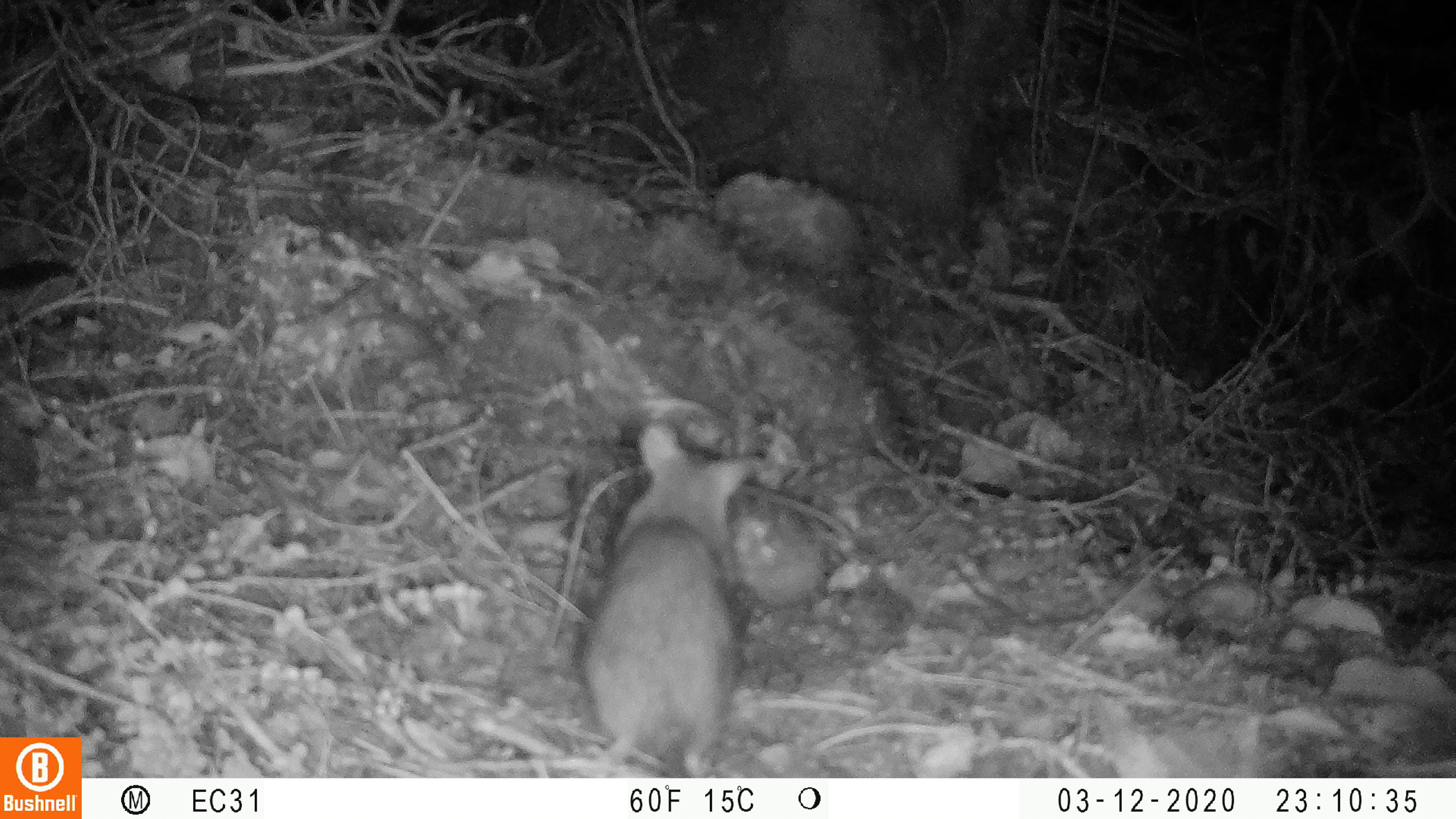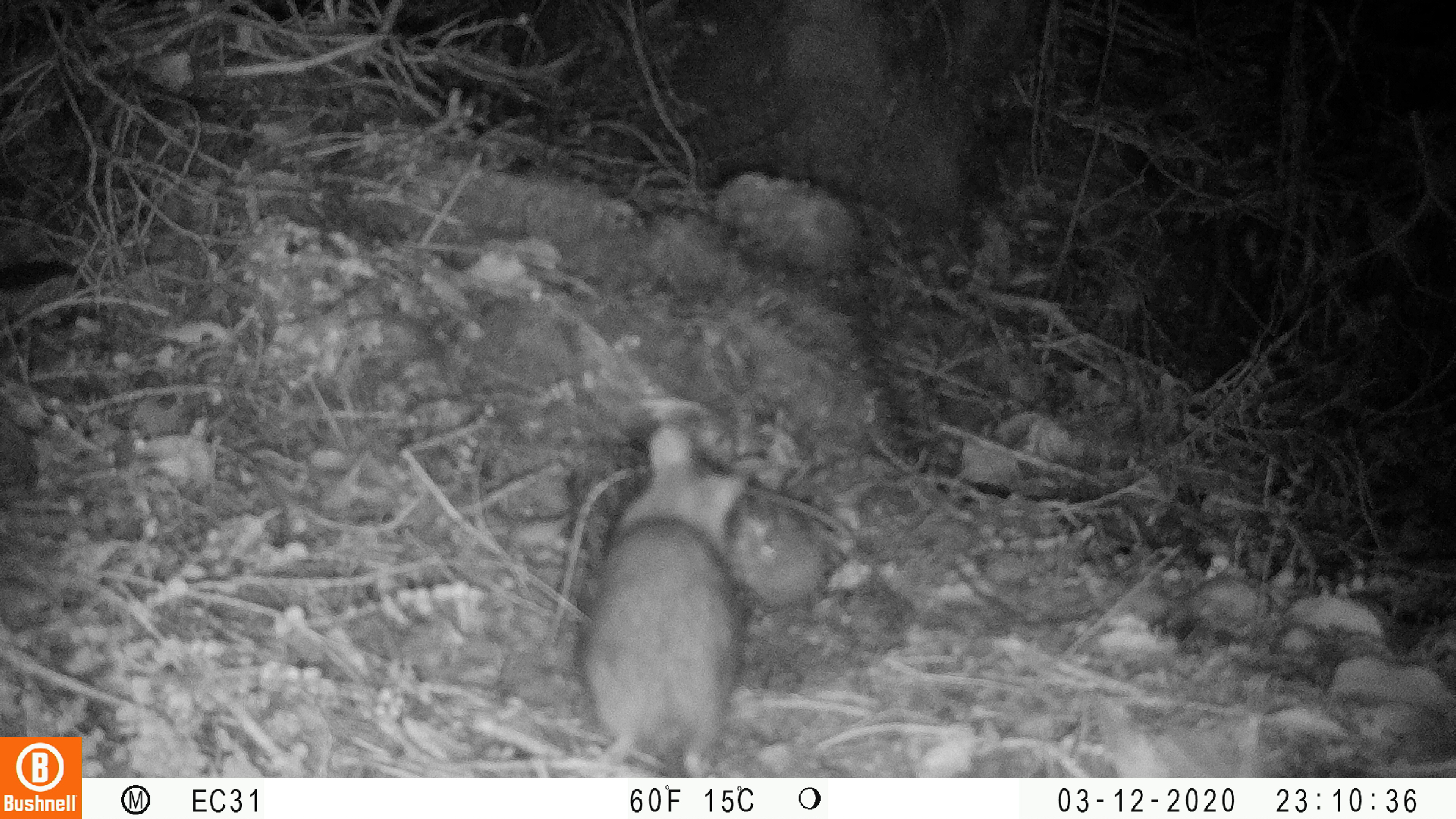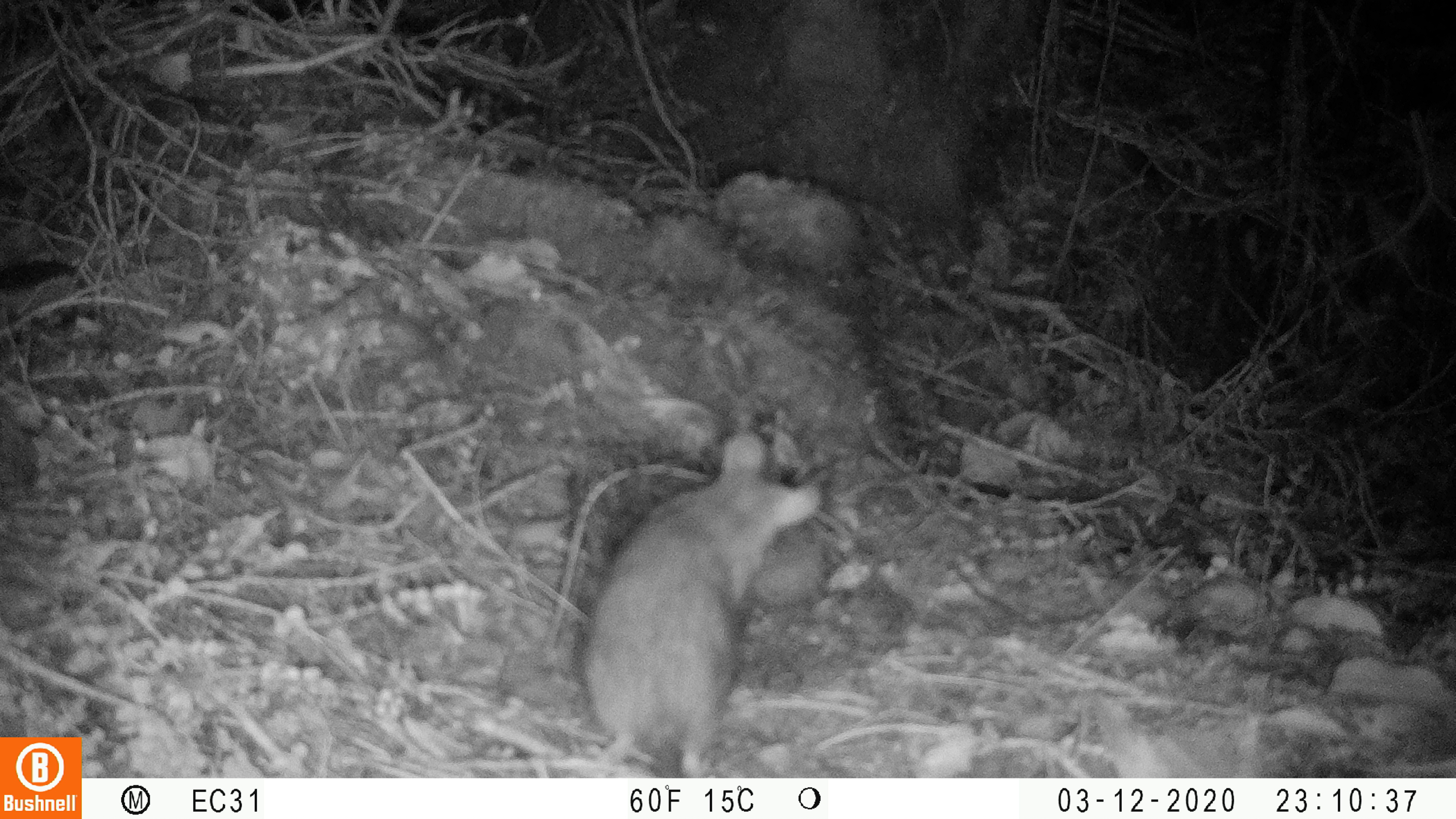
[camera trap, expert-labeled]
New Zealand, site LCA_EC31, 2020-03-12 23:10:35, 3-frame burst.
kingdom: Animalia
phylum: Chordata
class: Mammalia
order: Rodentia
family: Muridae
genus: Rattus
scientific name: Rattus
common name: rat